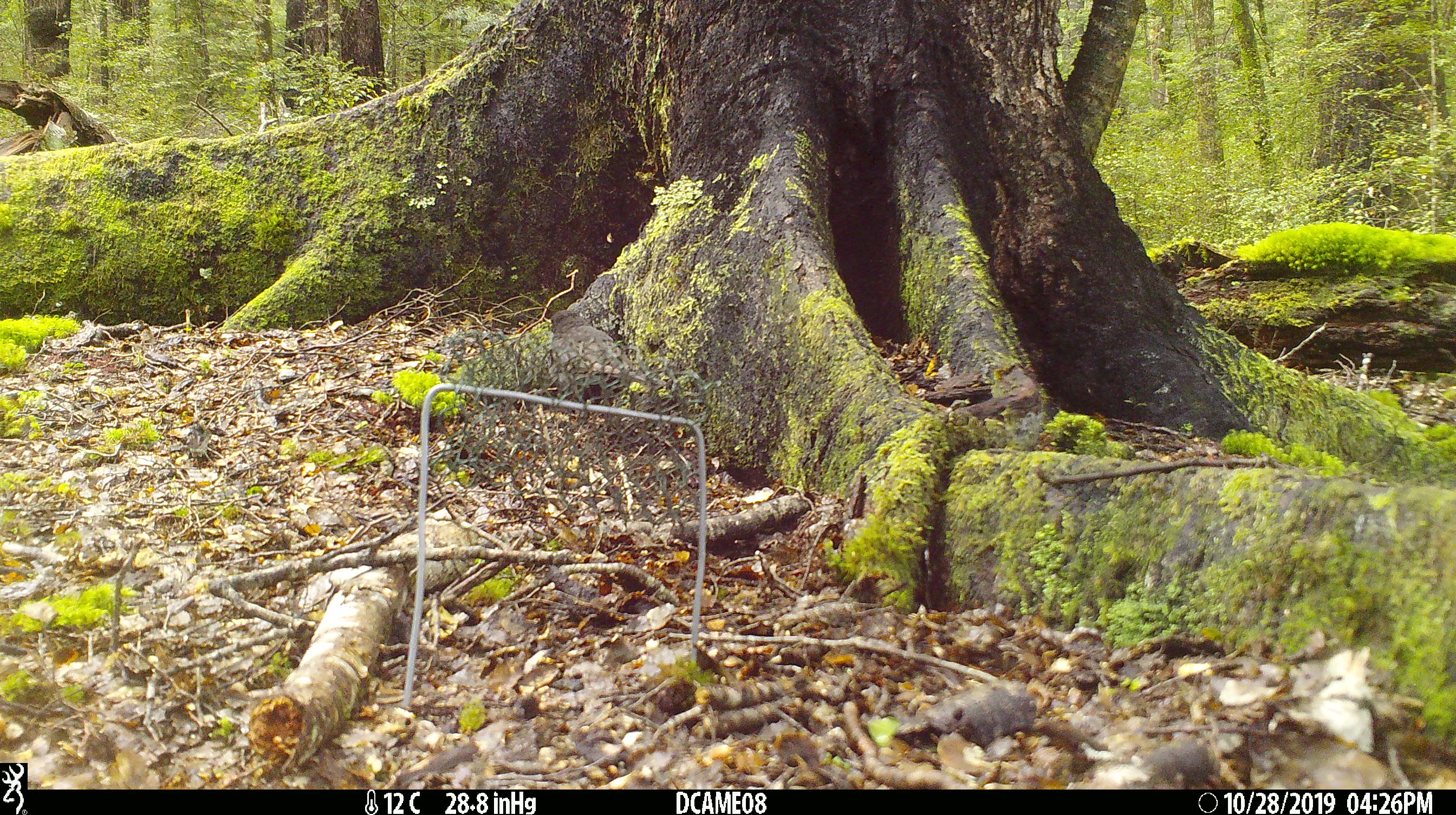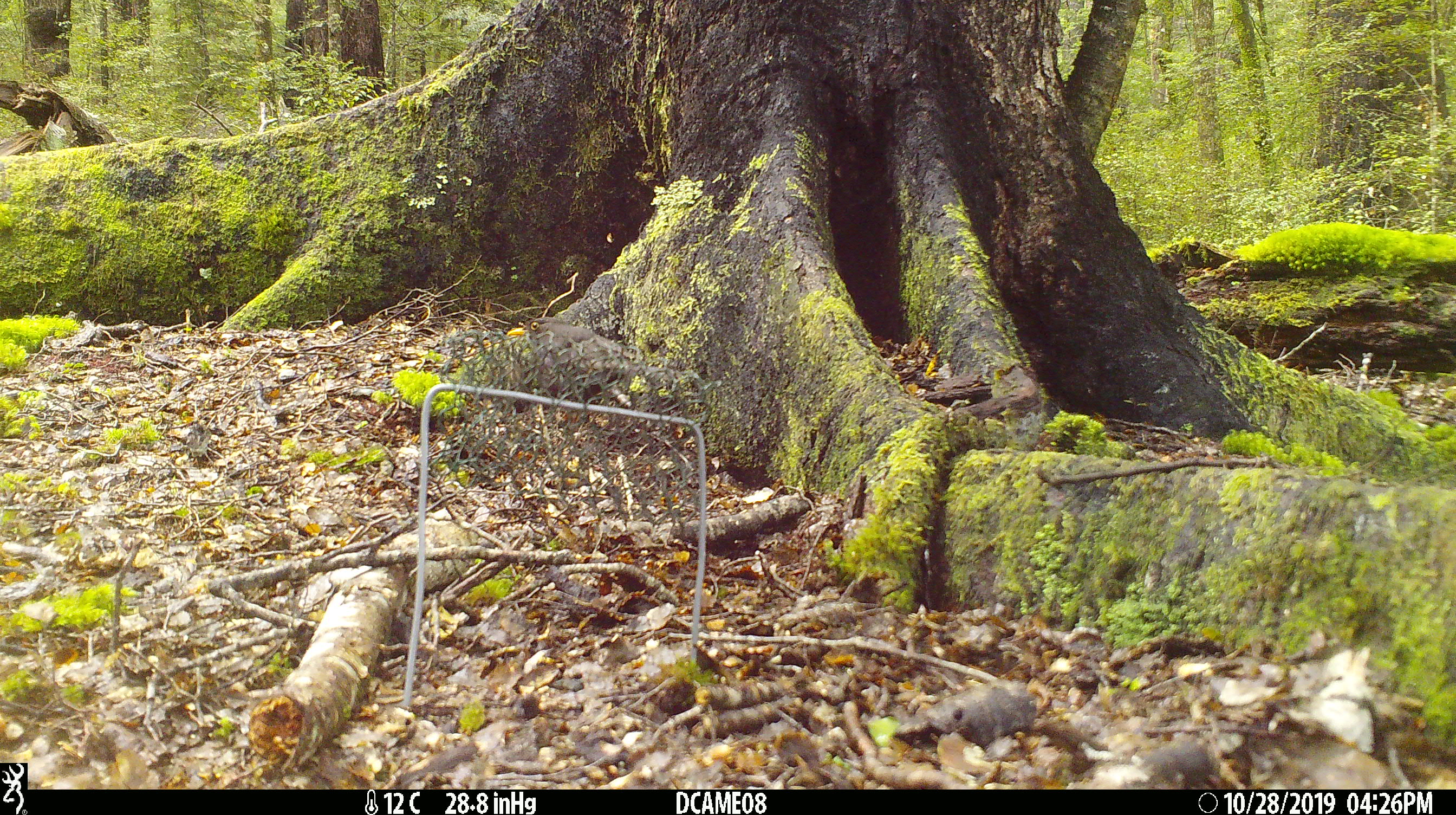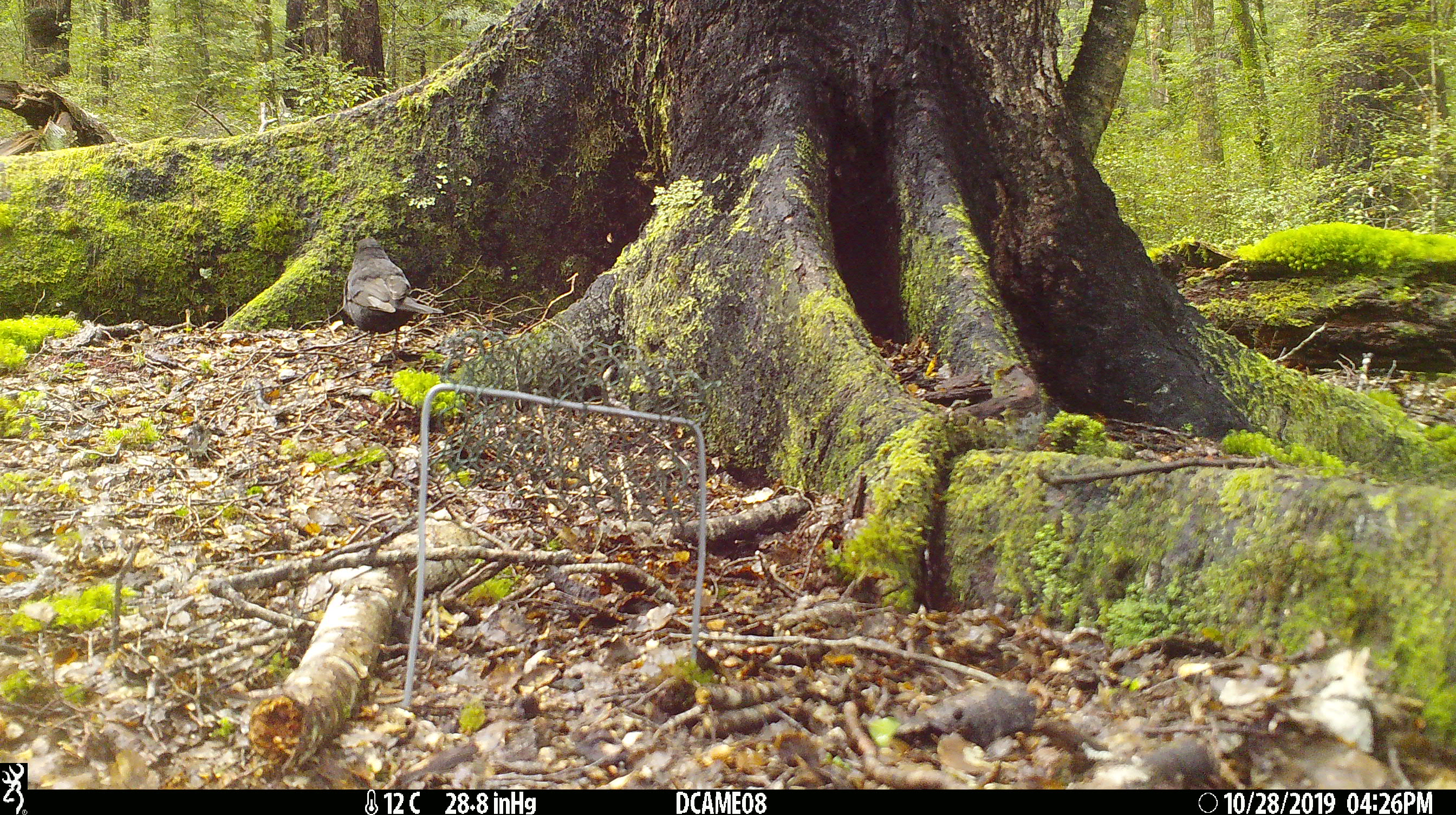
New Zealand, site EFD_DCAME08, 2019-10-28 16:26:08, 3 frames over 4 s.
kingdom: Animalia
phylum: Chordata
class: Aves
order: Passeriformes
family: Turdidae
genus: Turdus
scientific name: Turdus merula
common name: eurasian blackbird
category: blackbird